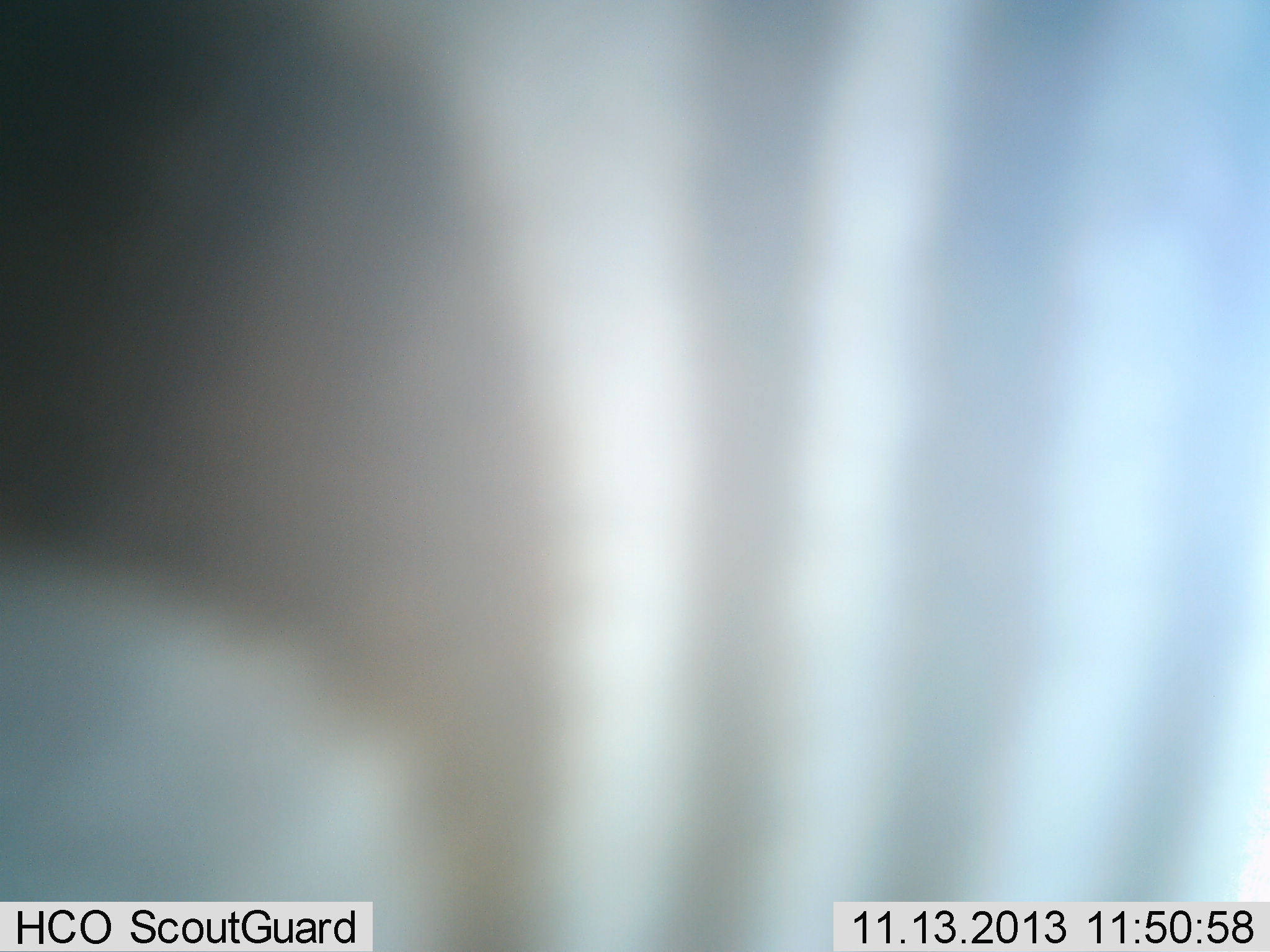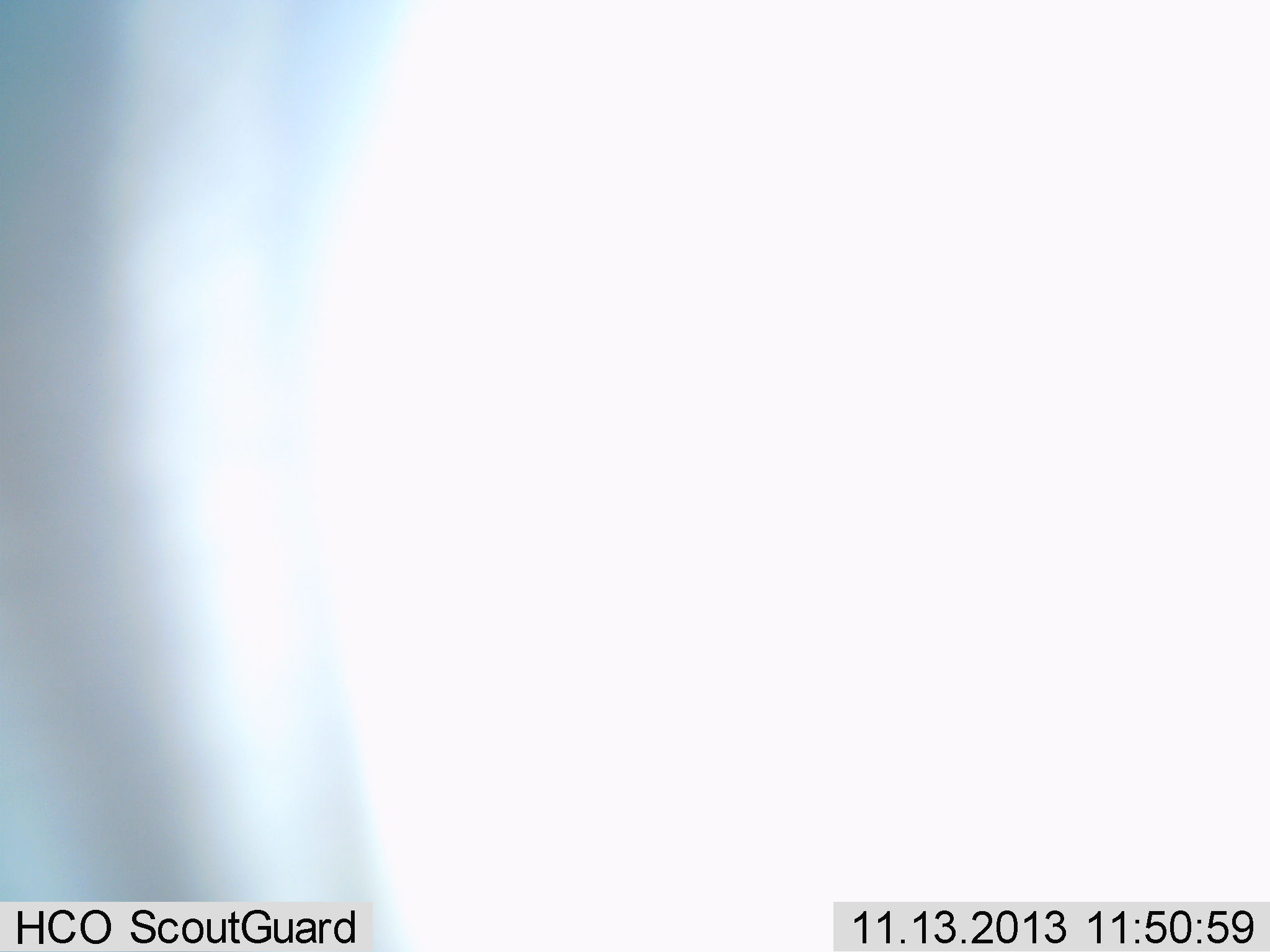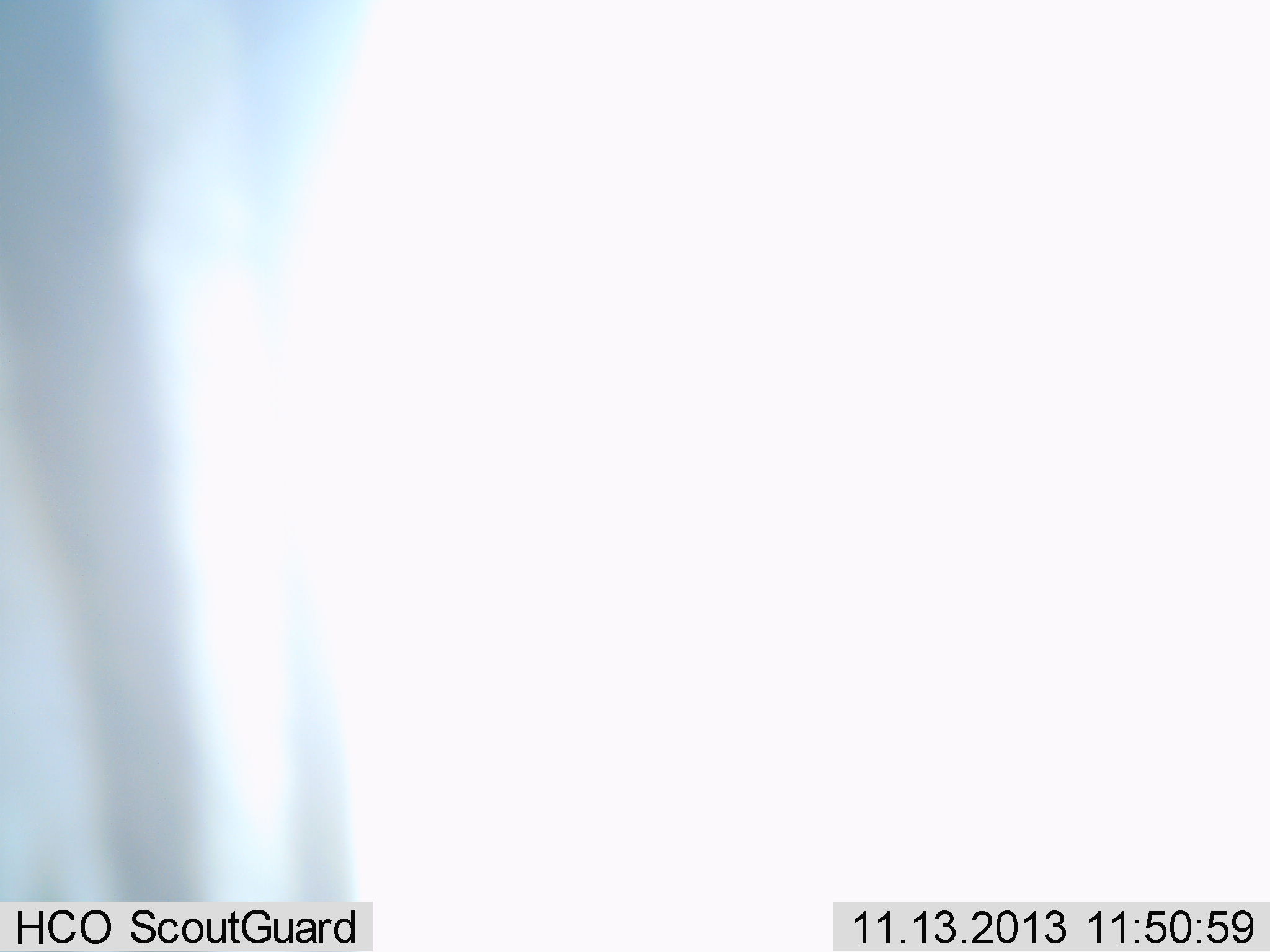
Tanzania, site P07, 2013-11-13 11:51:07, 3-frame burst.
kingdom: Animalia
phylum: Chordata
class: Mammalia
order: Perissodactyla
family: Equidae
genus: Equus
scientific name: Equus quagga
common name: plains zebra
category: zebra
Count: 1.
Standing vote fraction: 25%.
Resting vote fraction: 0%.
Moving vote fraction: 75%.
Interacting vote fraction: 0%.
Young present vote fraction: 0%.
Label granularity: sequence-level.